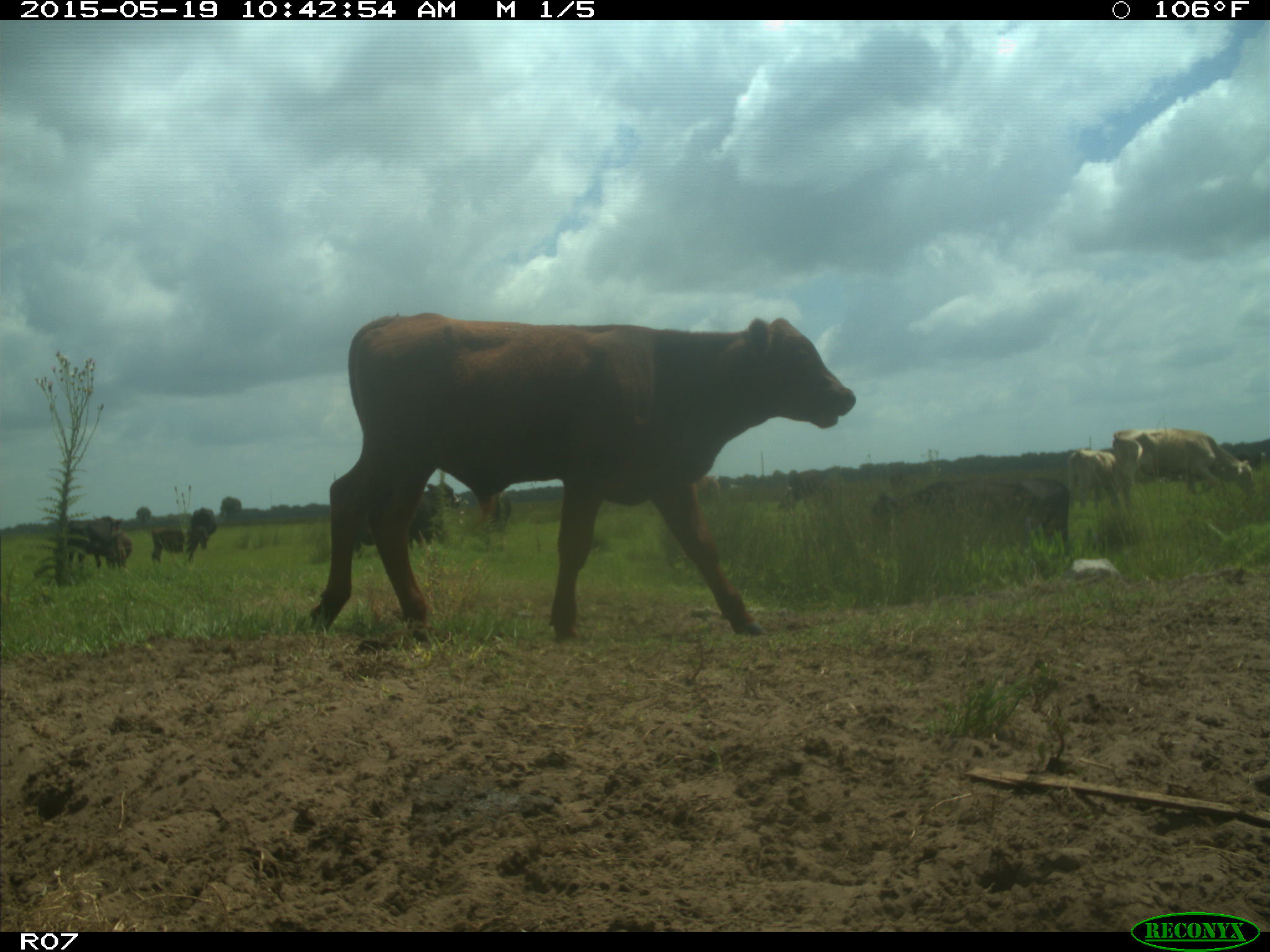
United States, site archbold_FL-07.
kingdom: Animalia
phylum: Chordata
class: Mammalia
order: Artiodactyla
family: Bovidae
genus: Bos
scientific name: Bos taurus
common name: domestic cow